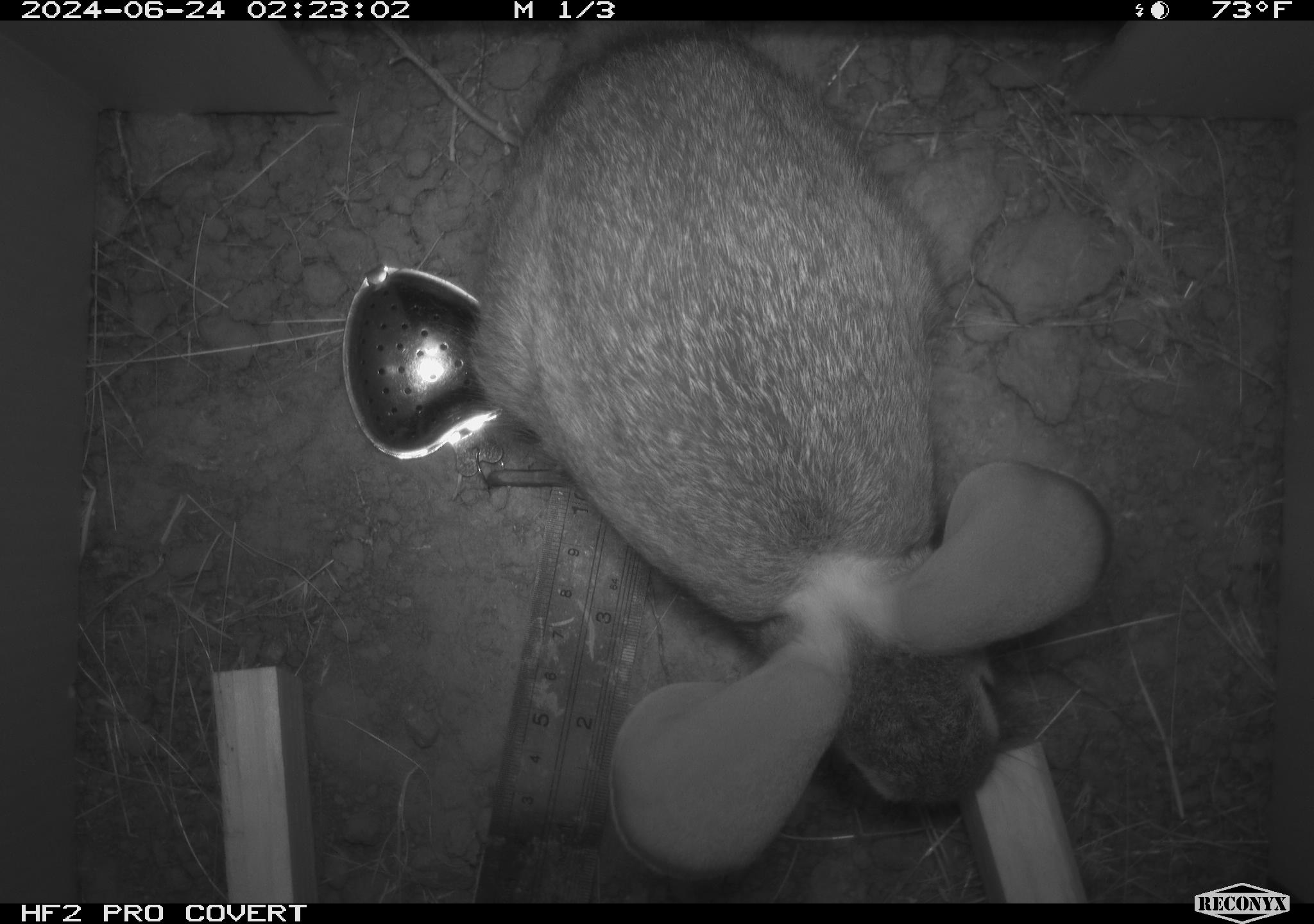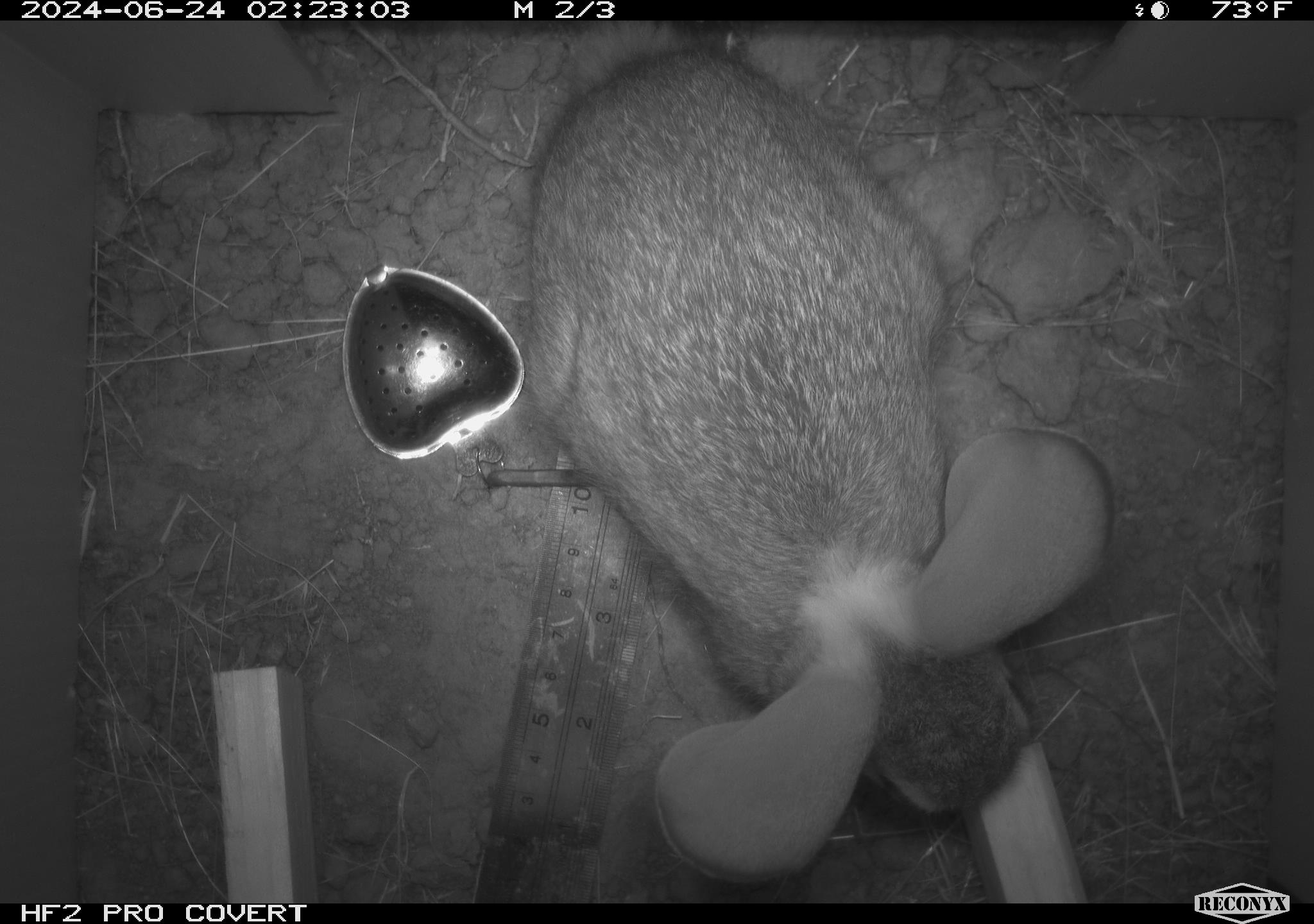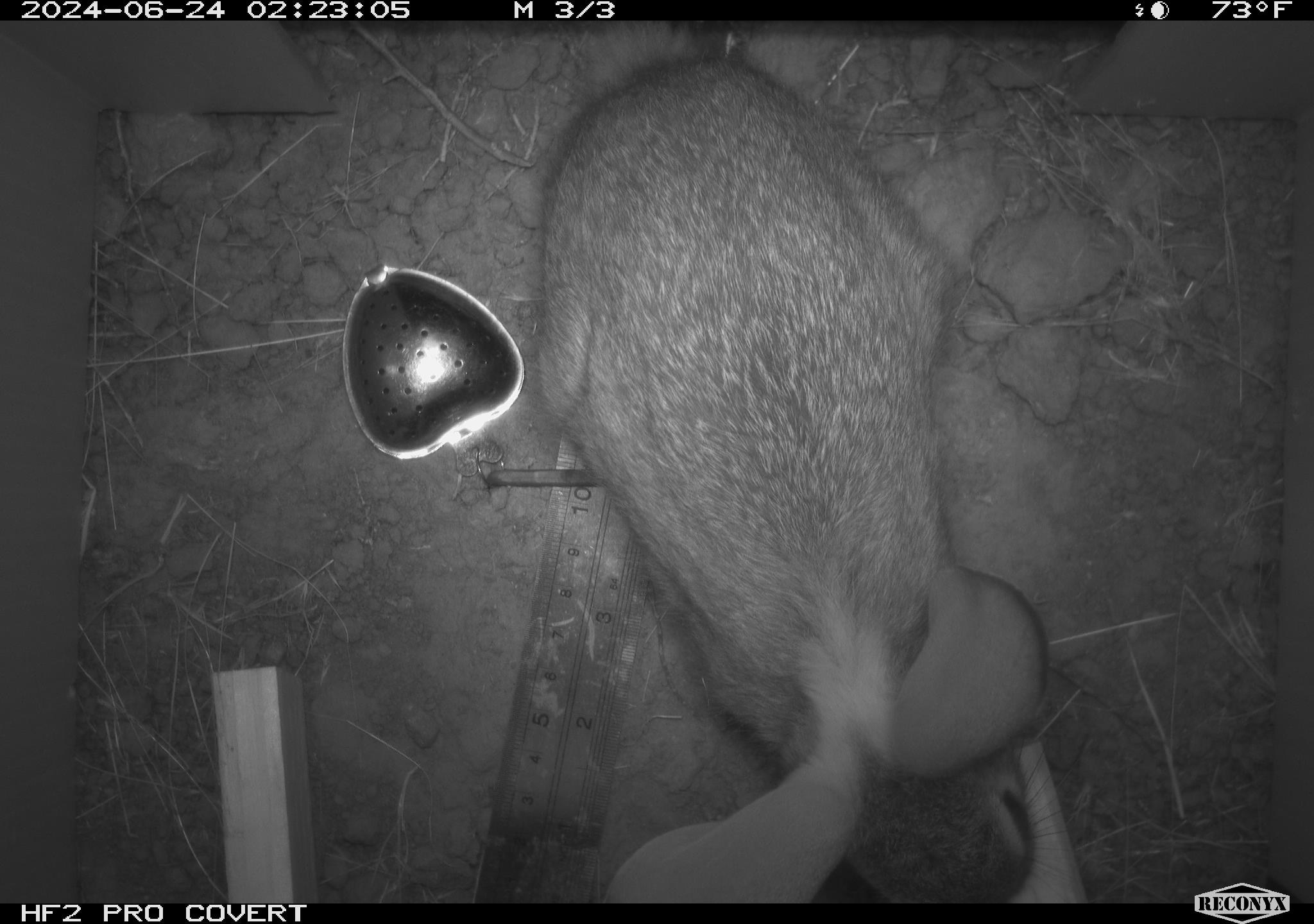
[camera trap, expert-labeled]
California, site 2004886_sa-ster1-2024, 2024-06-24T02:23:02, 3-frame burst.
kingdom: Animalia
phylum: Chordata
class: Mammalia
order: Lagomorpha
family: Leporidae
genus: Sylvilagus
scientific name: Sylvilagus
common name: cottontail rabbits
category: sylvilagus species